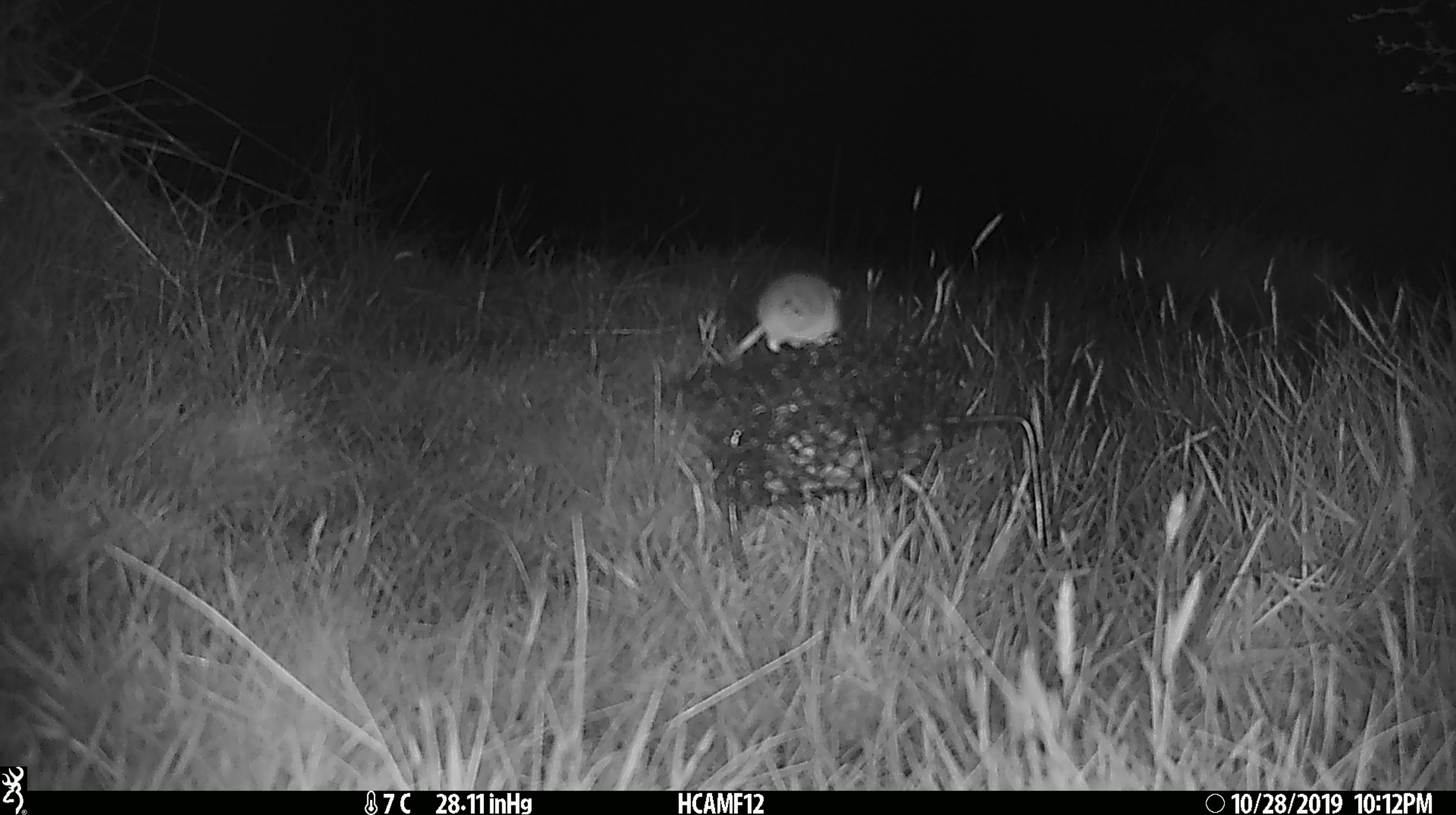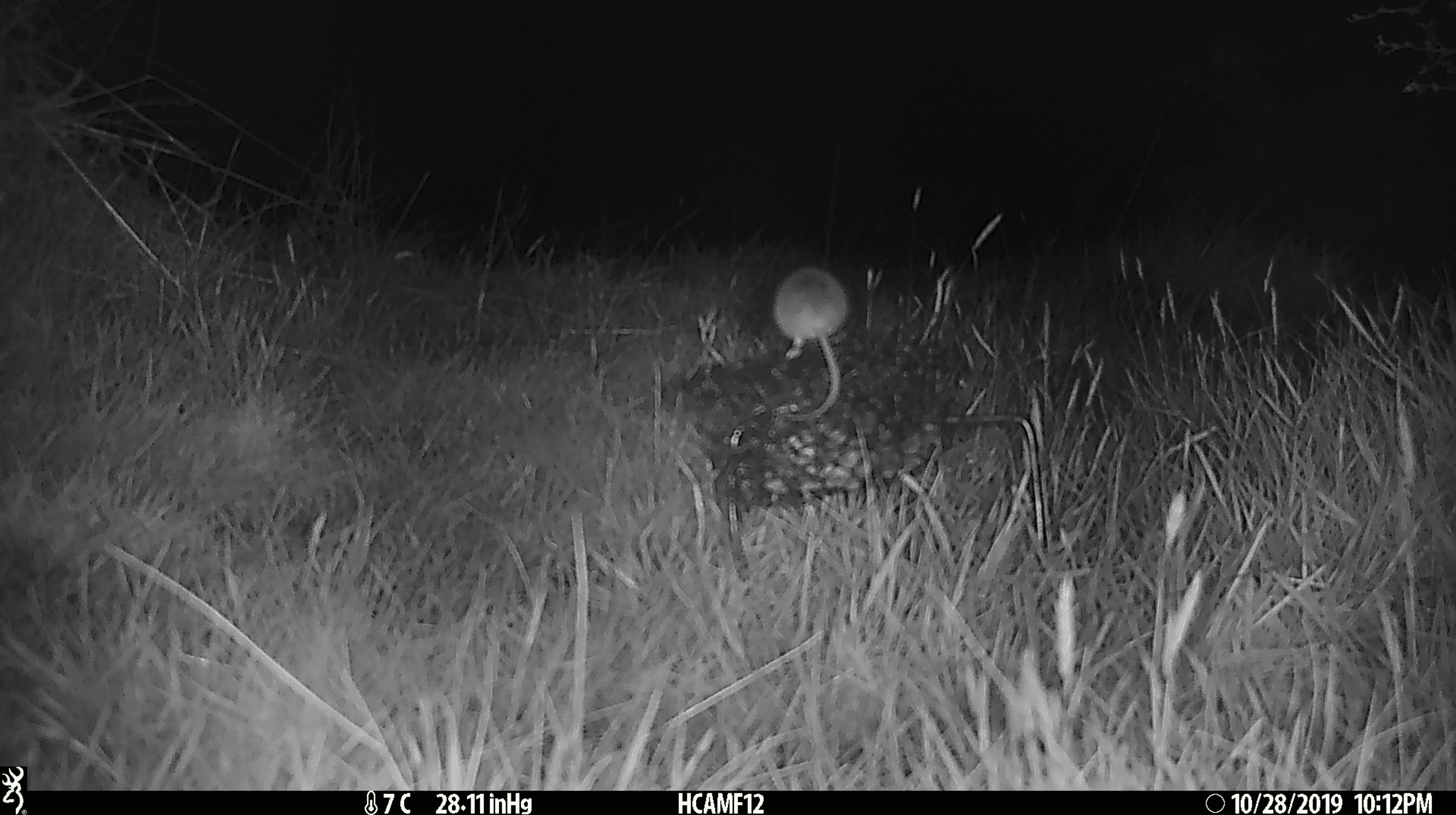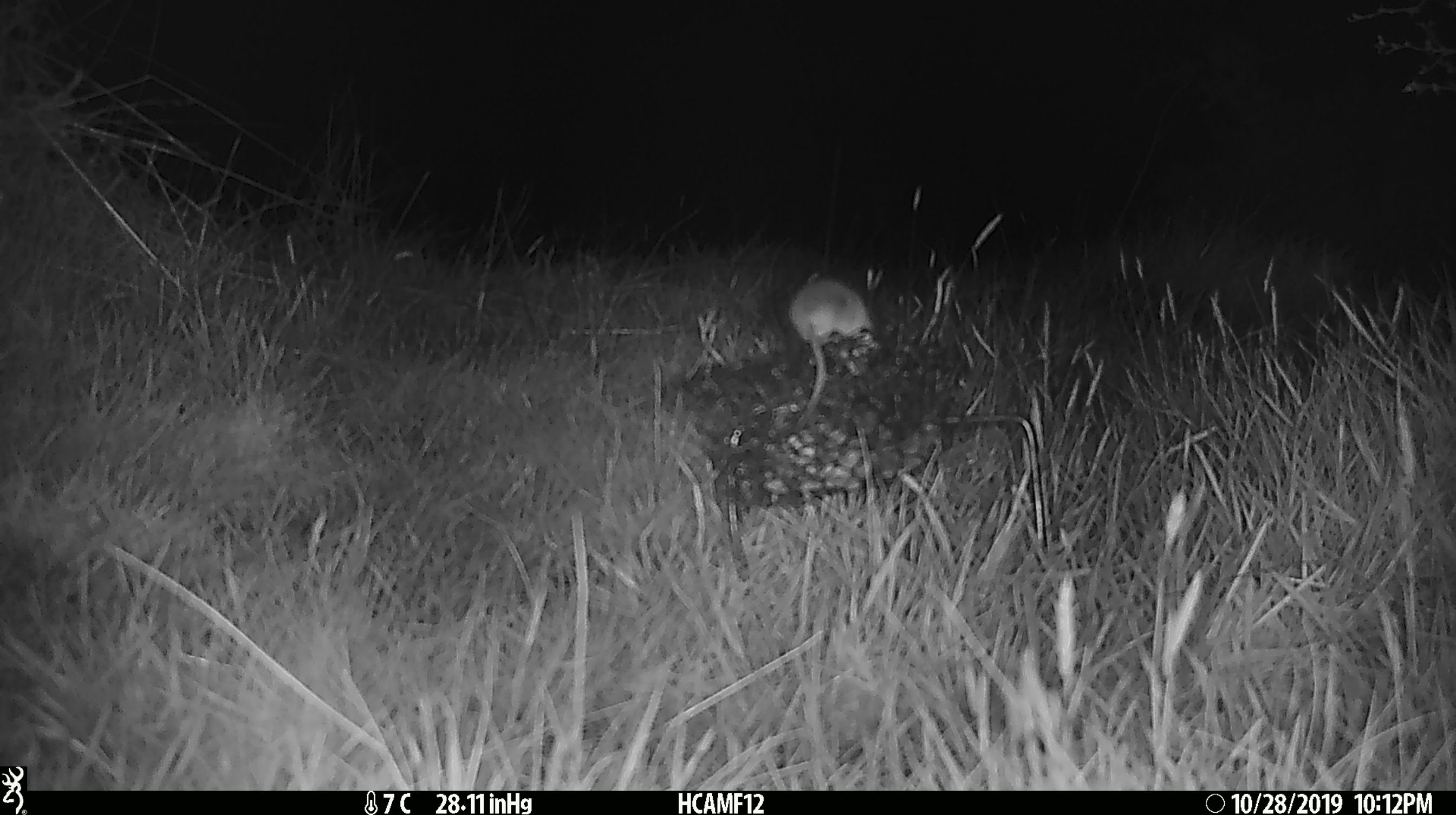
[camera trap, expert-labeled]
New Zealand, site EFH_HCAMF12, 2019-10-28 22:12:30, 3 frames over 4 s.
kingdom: Animalia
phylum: Chordata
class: Mammalia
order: Rodentia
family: Muridae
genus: Mus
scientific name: Mus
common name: mouse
Mouse (Mus).